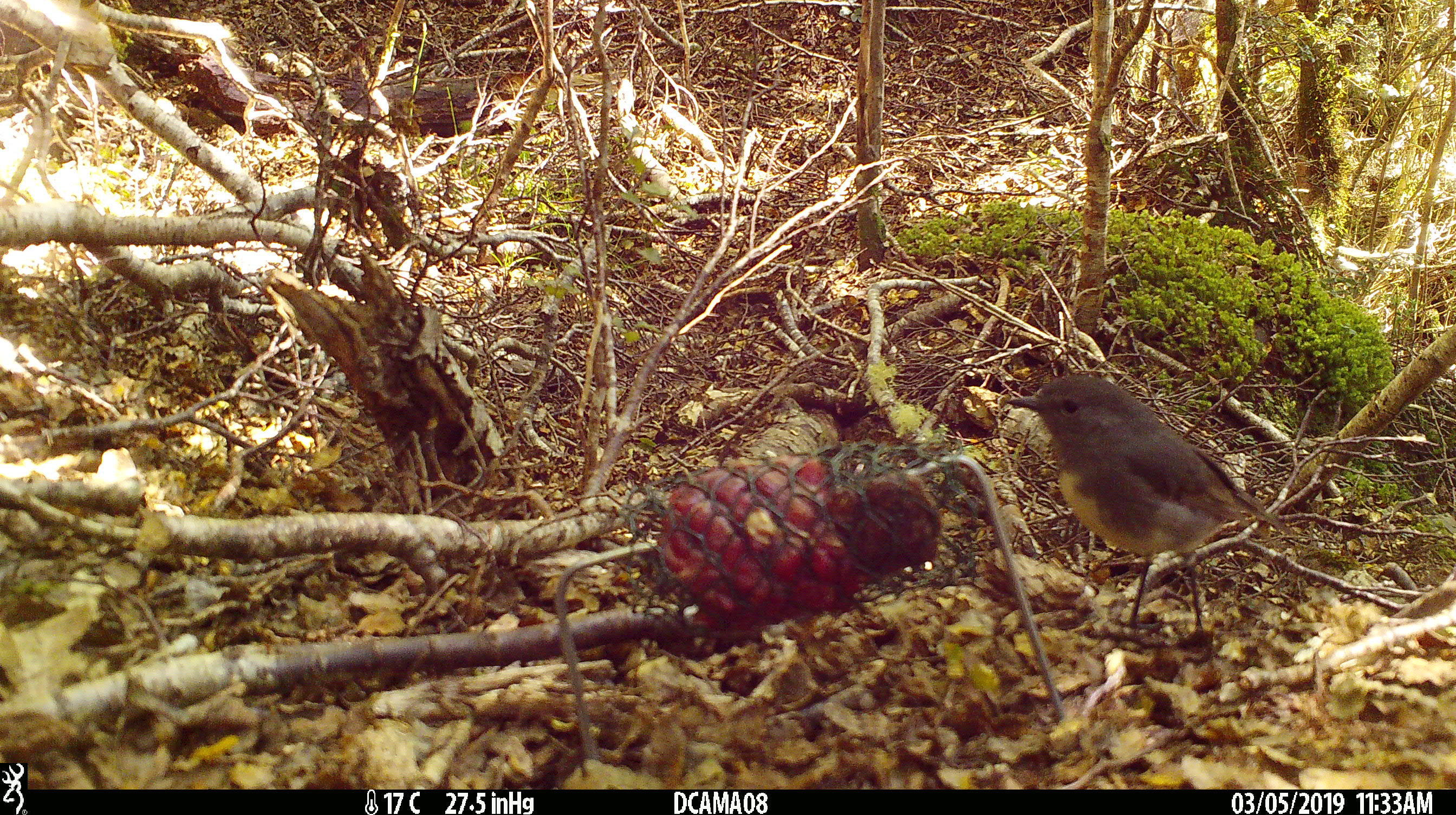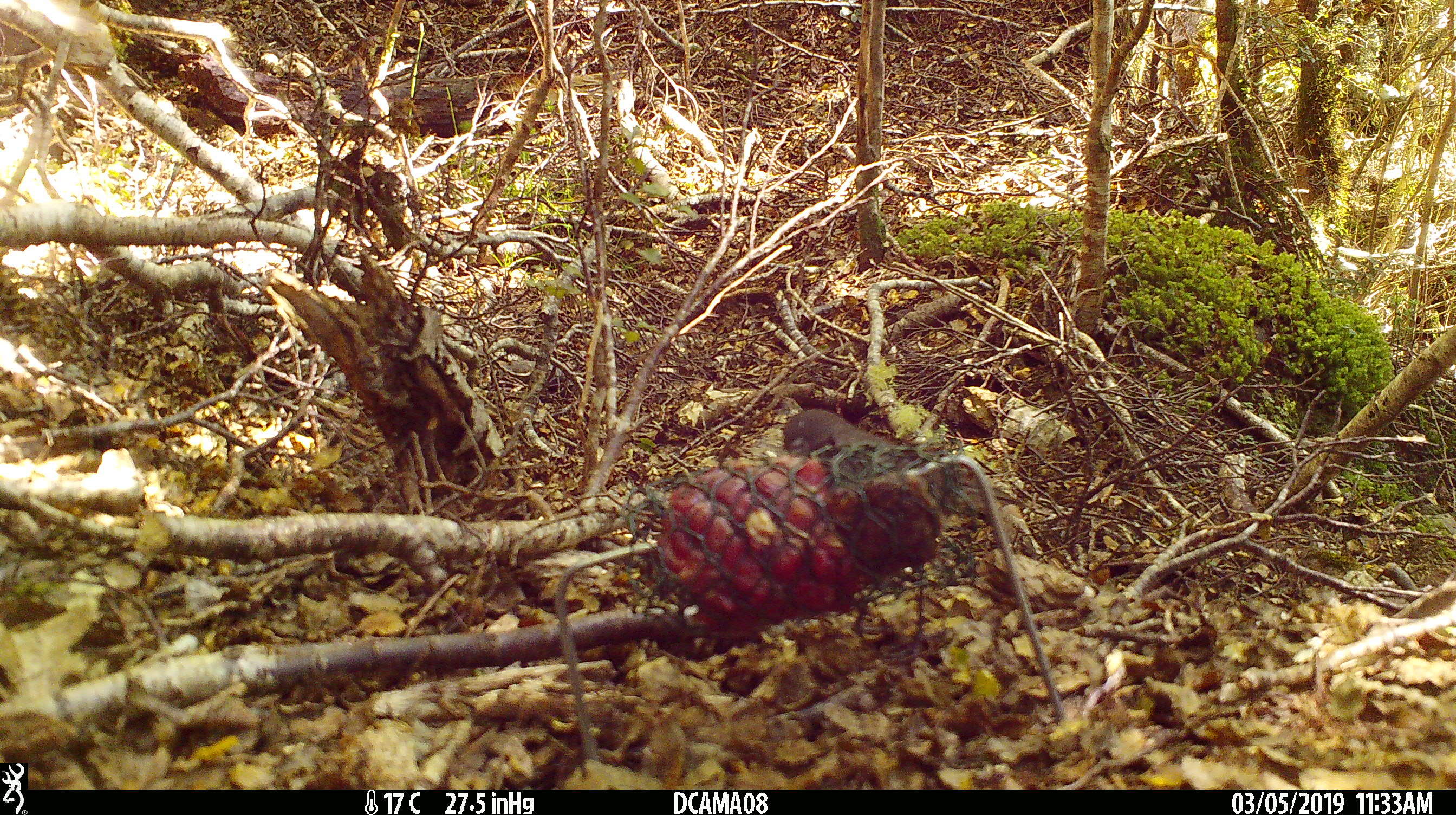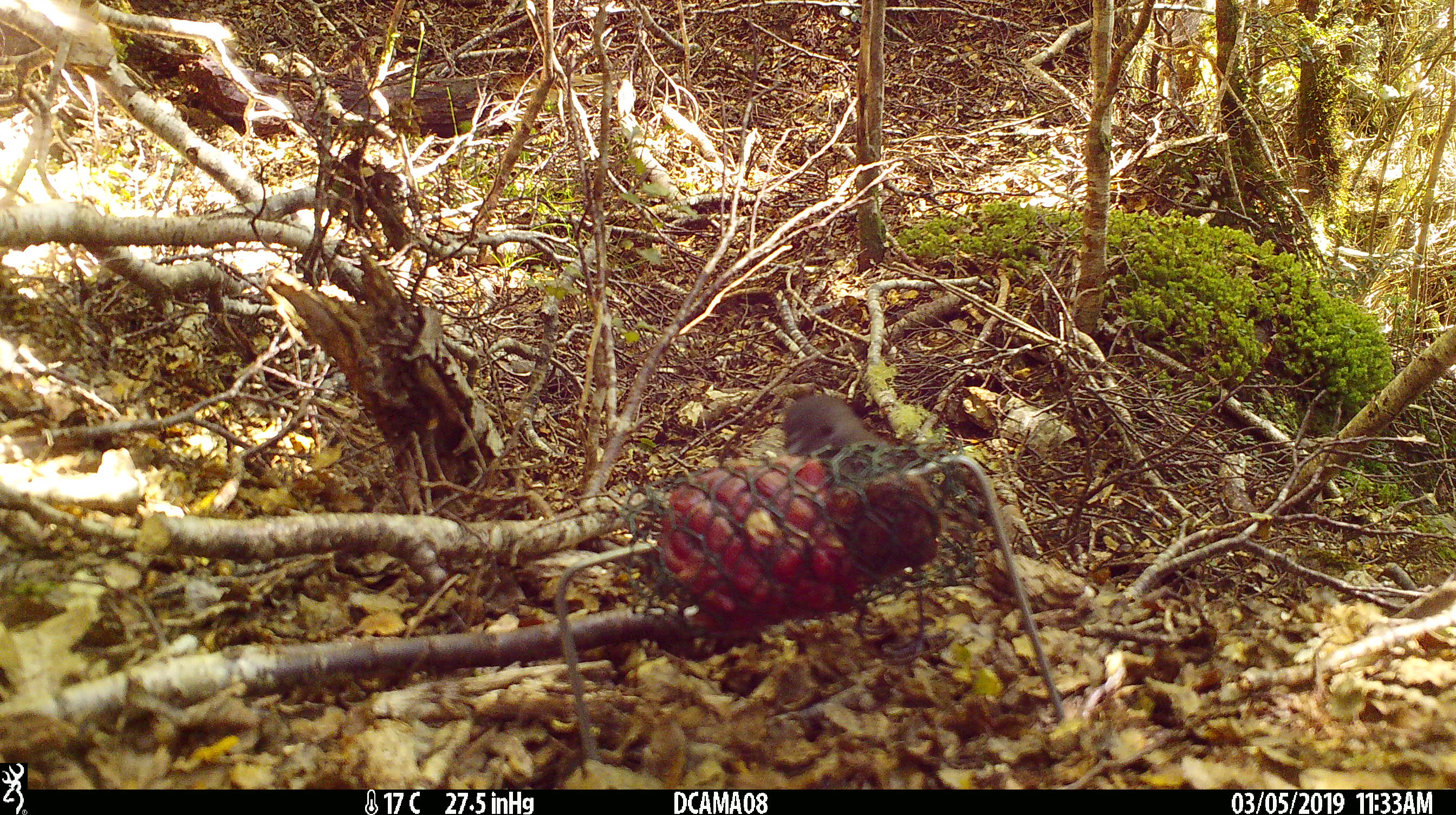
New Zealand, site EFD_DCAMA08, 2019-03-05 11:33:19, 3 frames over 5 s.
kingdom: Animalia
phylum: Chordata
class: Aves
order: Passeriformes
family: Petroicidae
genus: Petroica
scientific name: Petroica australis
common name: new zealand robin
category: robin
Robin (new zealand robin) (Petroica australis).